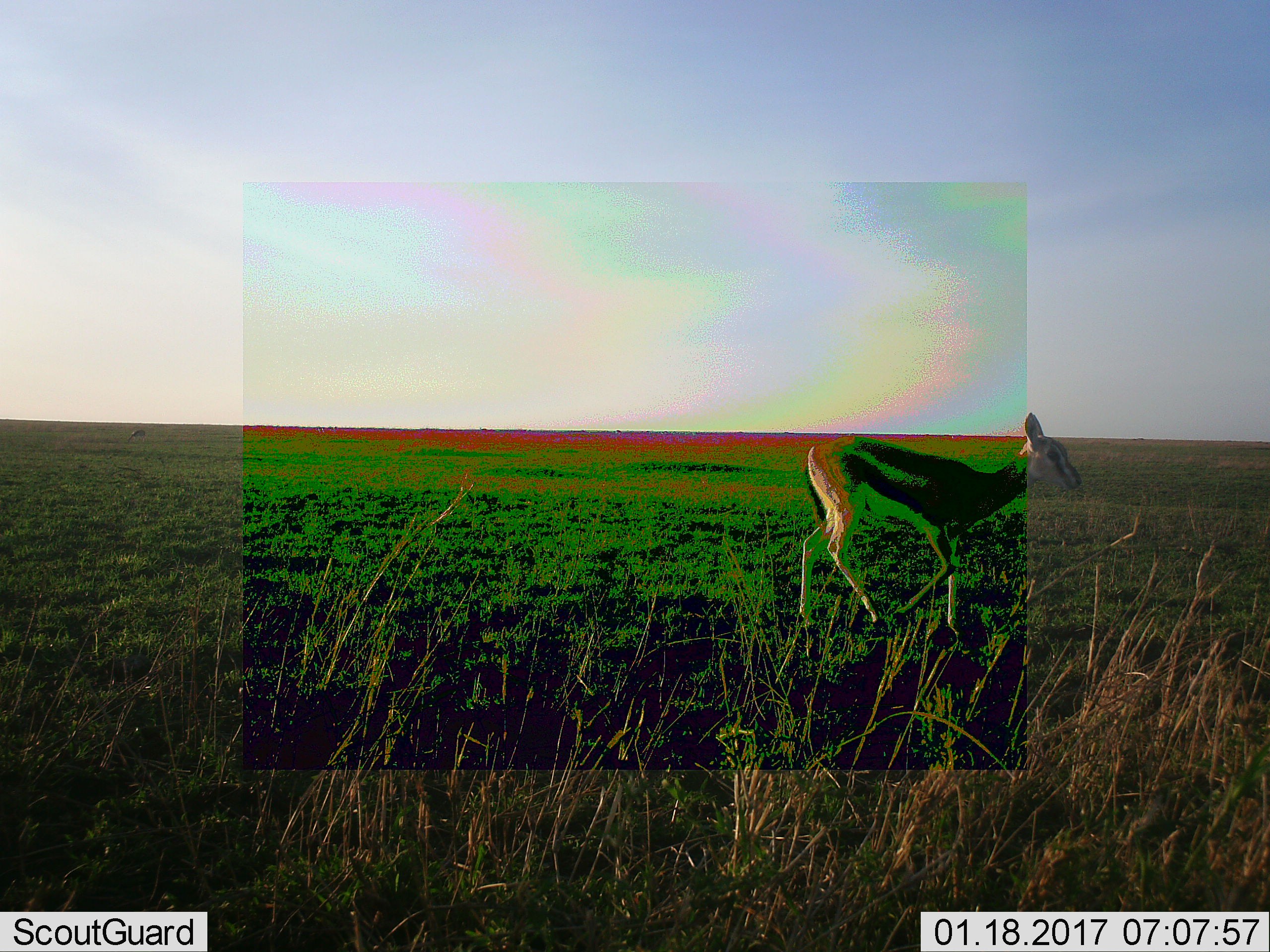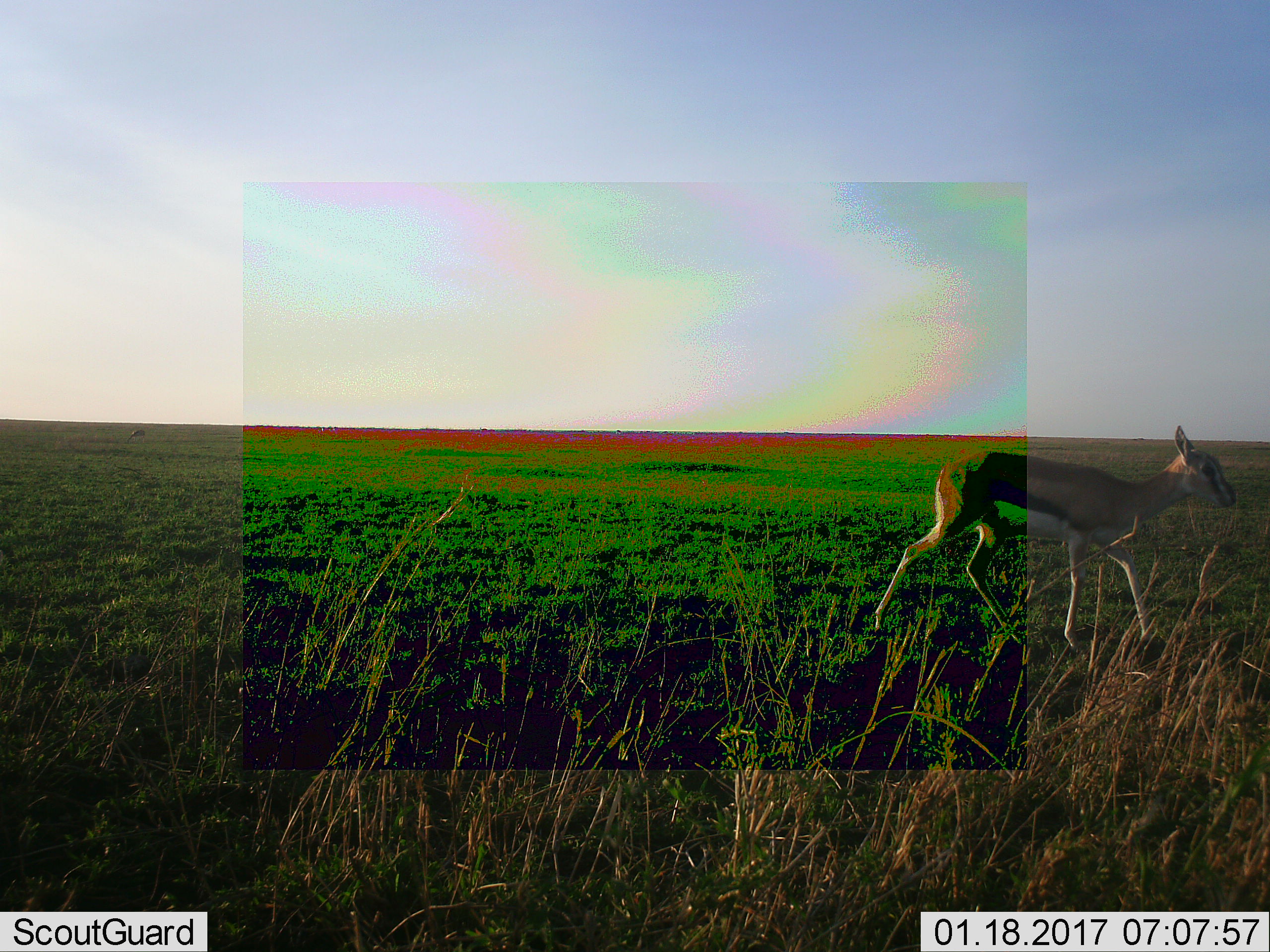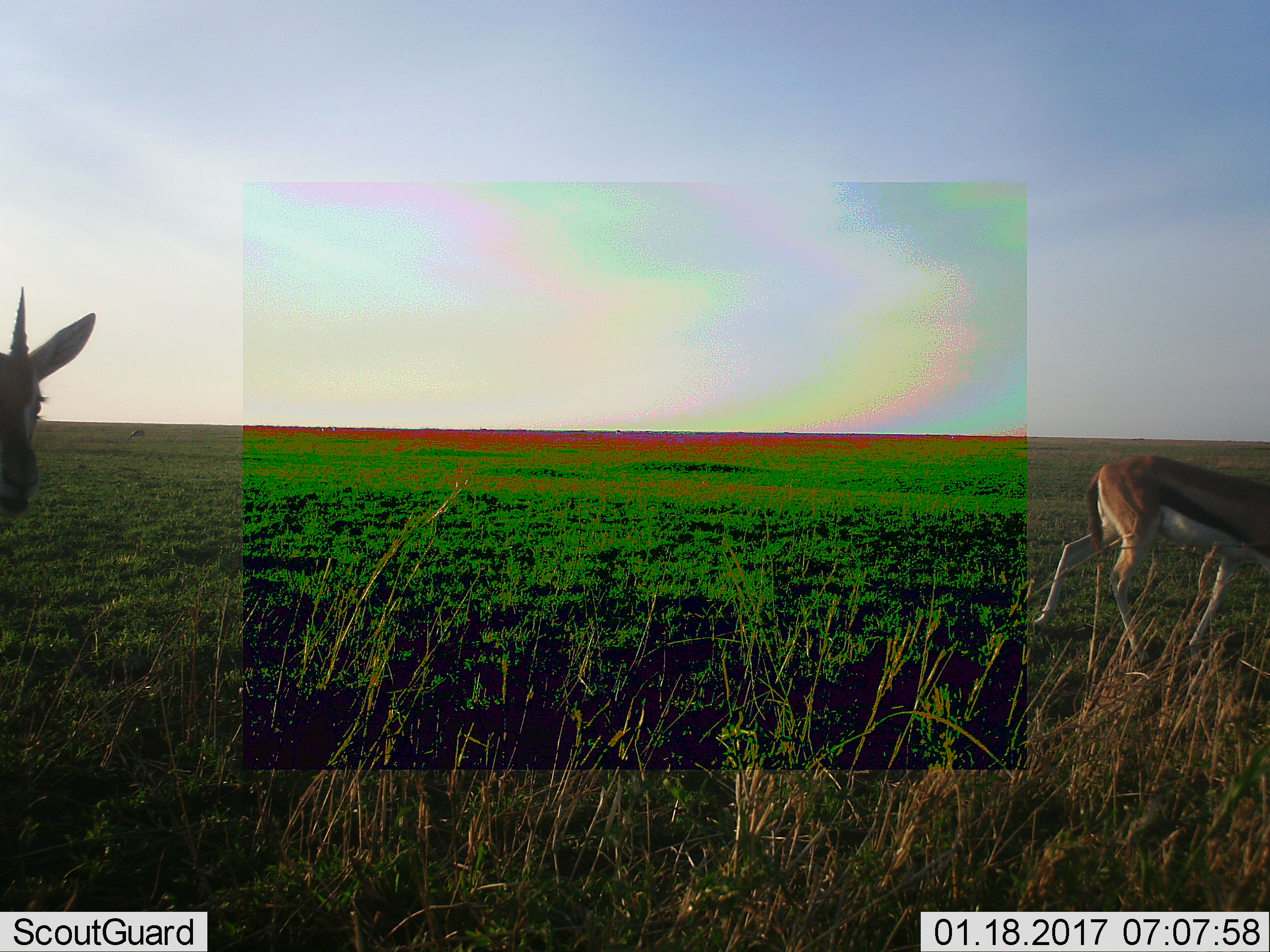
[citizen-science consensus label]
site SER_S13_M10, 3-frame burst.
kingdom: Animalia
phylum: Chordata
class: Mammalia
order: Artiodactyla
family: Bovidae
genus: Eudorcas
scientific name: Eudorcas thomsonii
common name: thomson's gazelle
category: gazellethomsons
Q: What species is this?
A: Gazellethomsons (thomson's gazelle) (Eudorcas thomsonii).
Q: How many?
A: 1.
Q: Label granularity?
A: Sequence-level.